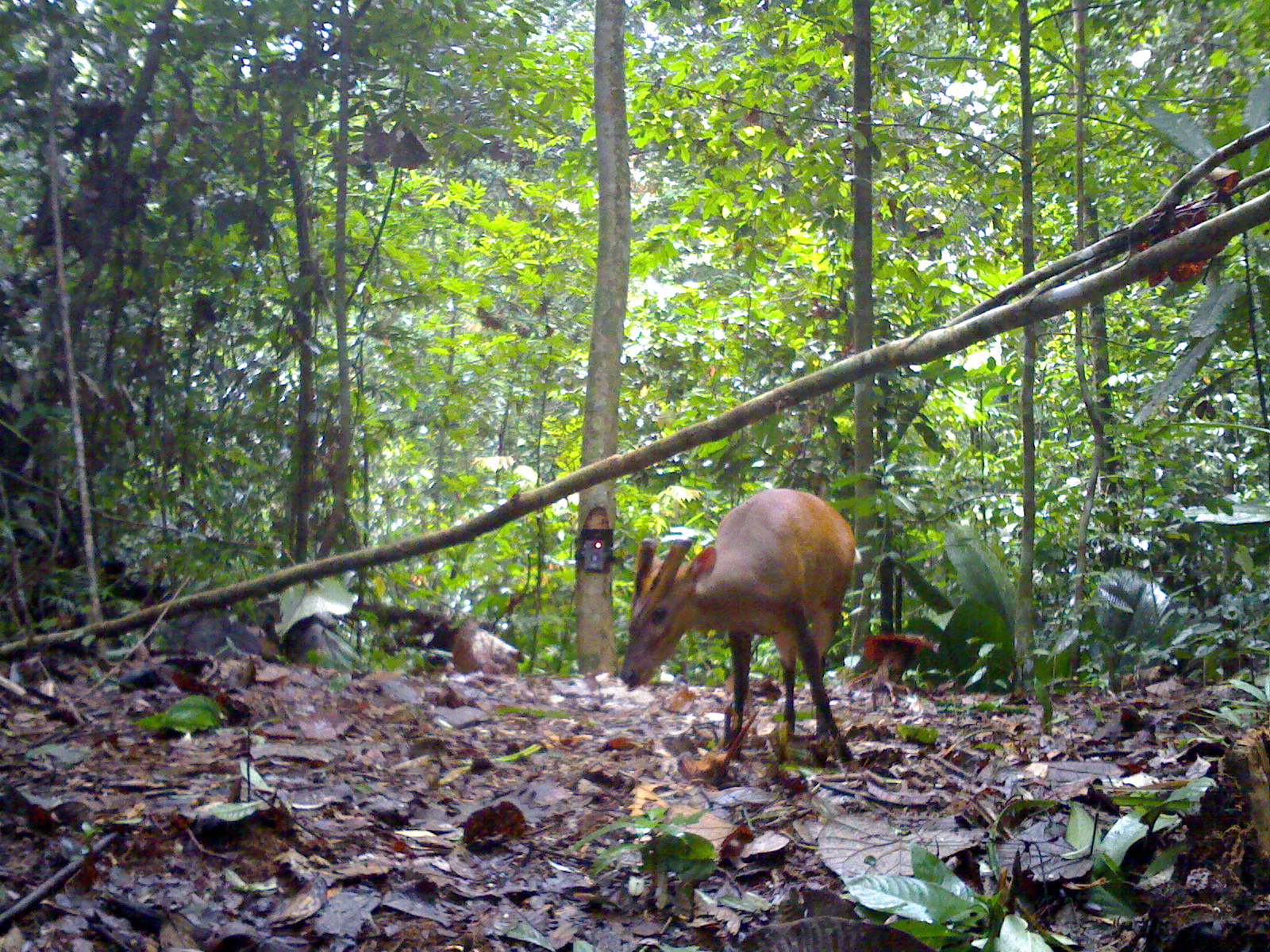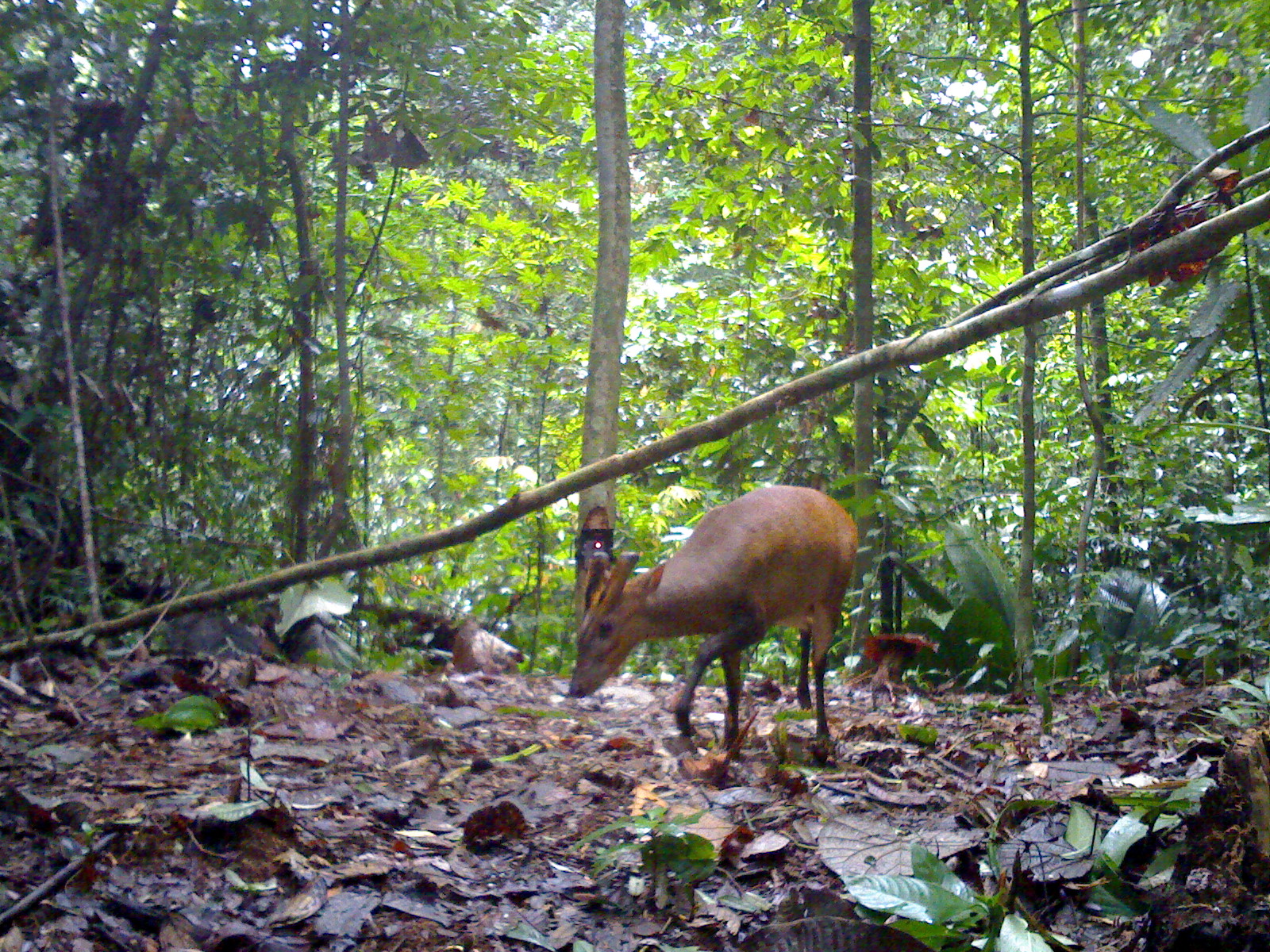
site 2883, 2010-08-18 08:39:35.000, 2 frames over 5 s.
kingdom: Animalia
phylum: Chordata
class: Mammalia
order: Artiodactyla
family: Cervidae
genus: Muntiacus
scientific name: Muntiacus muntjak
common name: southern red muntjac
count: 1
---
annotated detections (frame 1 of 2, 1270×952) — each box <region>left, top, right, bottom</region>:
muntiacus muntjak: <region>618, 486, 859, 763</region>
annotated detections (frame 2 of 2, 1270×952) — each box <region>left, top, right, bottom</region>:
muntiacus muntjak: <region>567, 482, 859, 752</region>